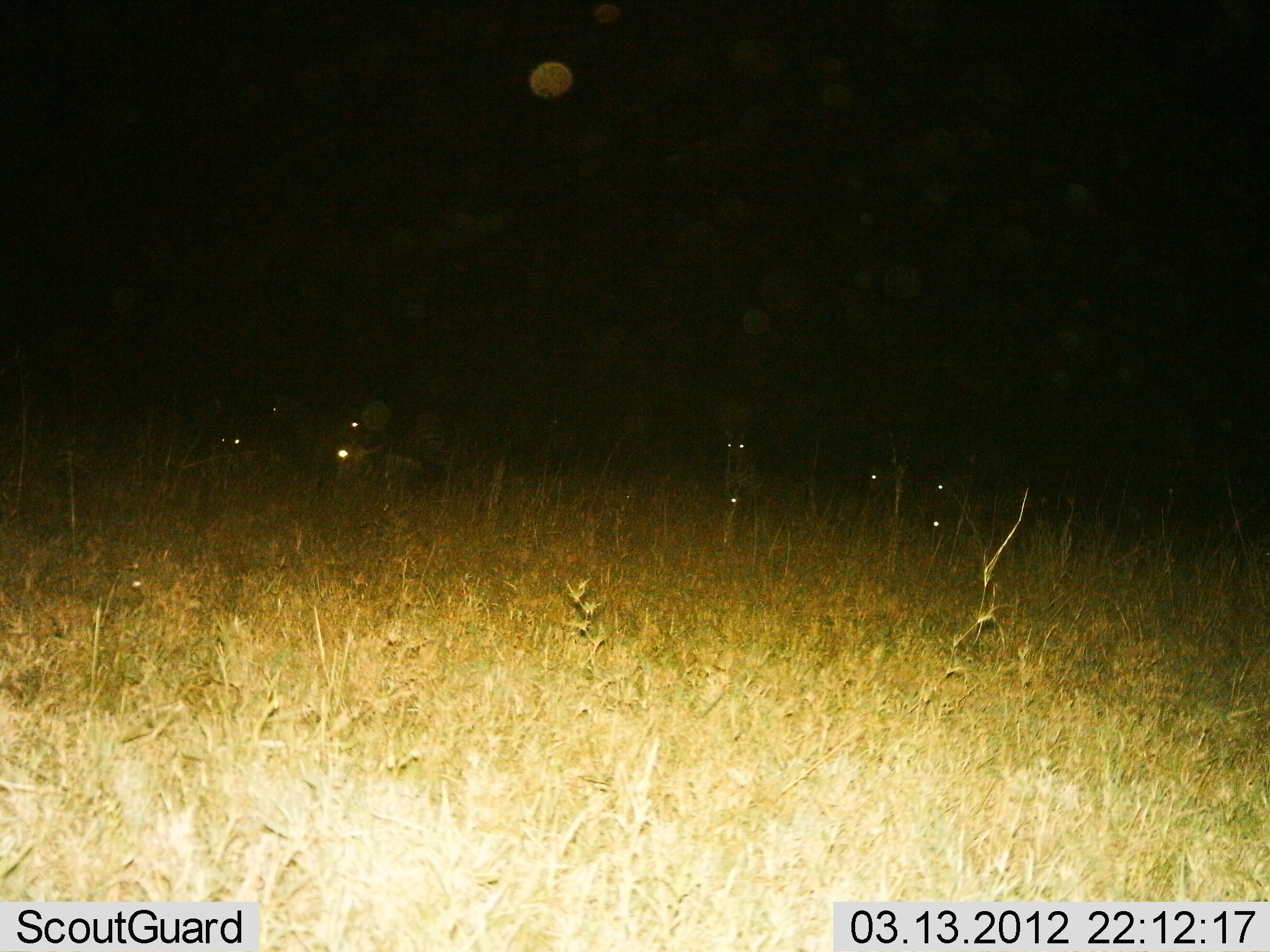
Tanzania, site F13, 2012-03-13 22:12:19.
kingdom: Animalia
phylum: Chordata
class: Mammalia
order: Artiodactyla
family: Bovidae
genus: Connochaetes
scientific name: Connochaetes taurinus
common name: blue wildebeest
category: wildebeest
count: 7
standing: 50%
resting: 67%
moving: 0%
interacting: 0%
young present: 0%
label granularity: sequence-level